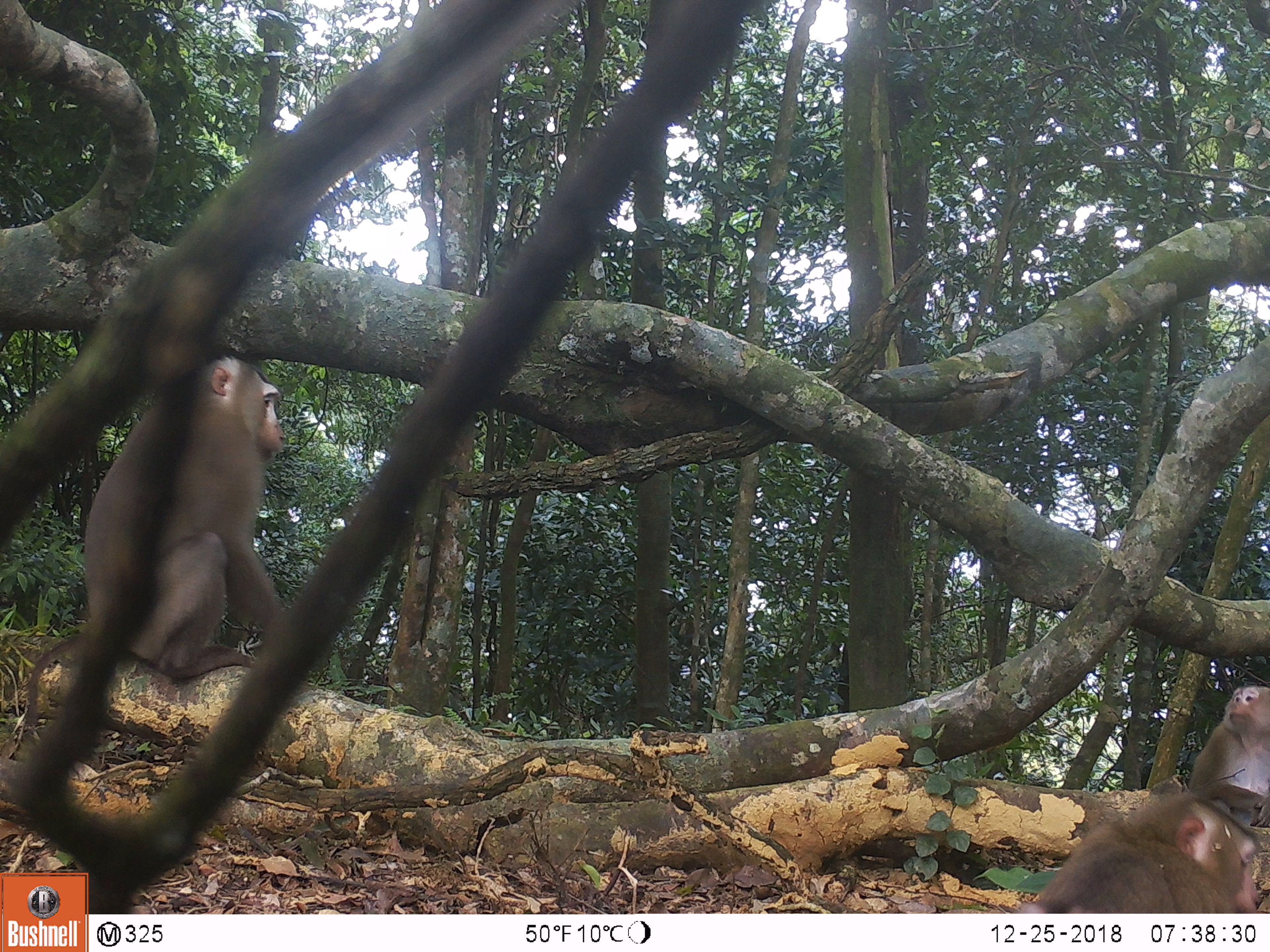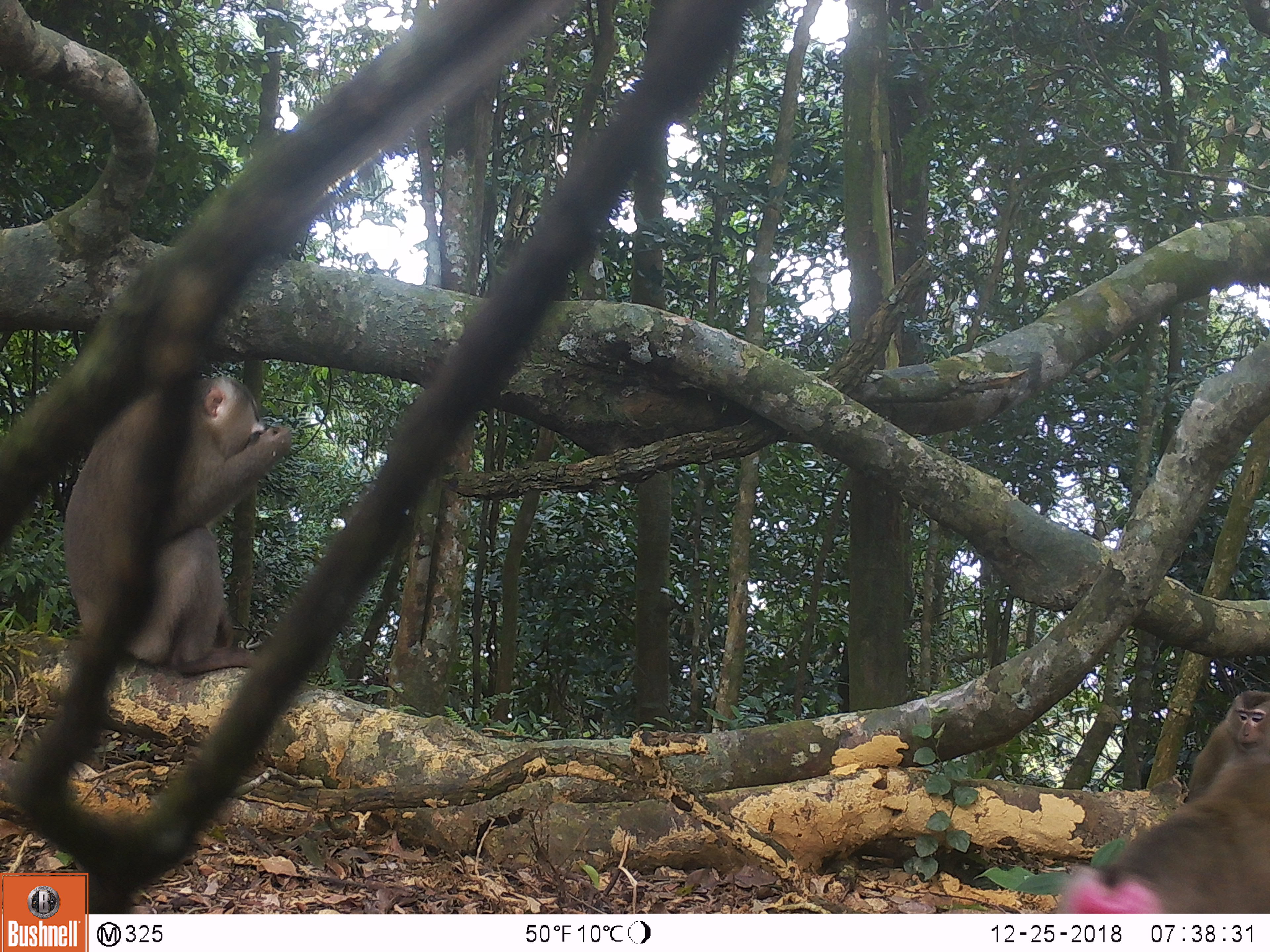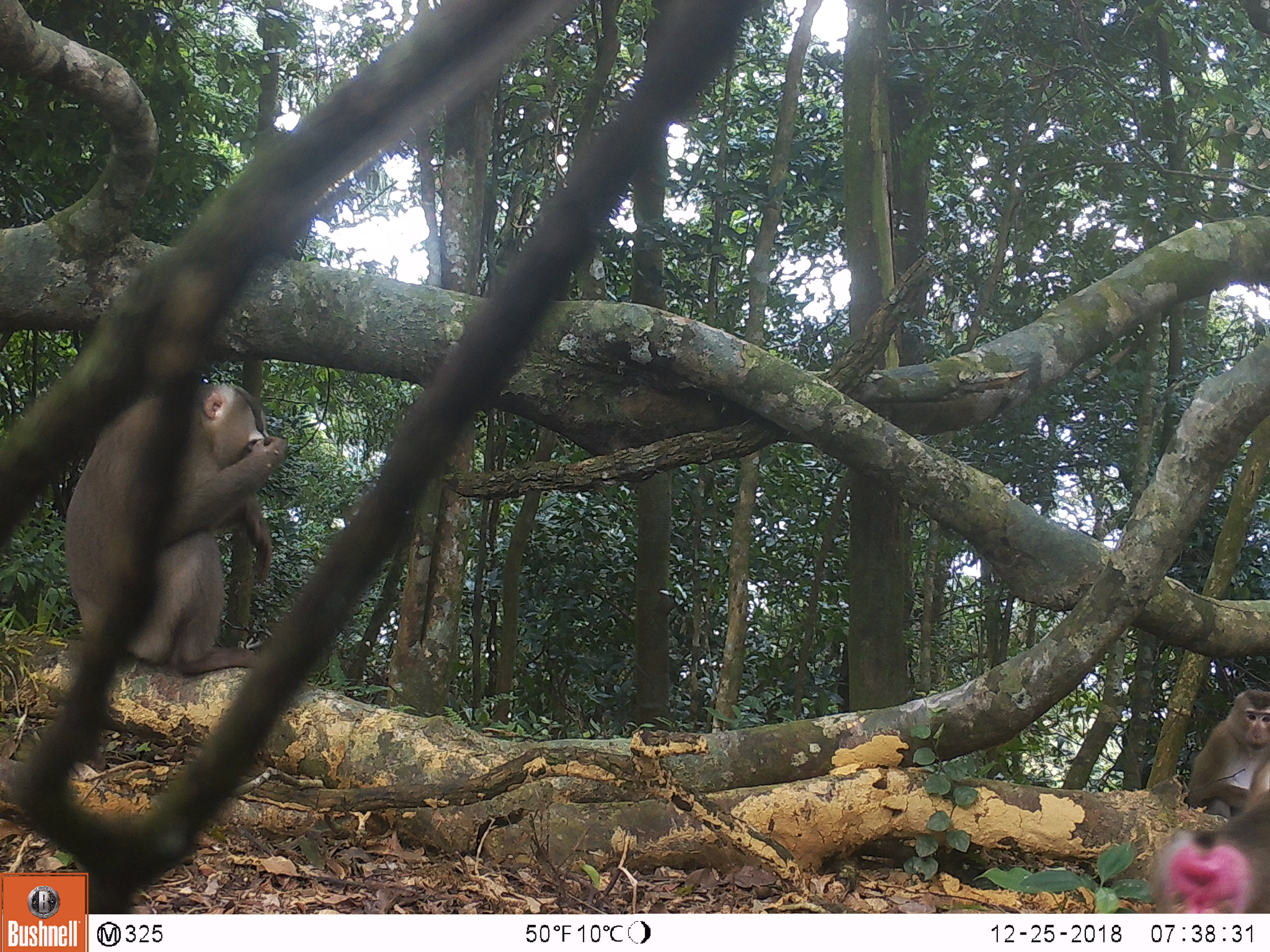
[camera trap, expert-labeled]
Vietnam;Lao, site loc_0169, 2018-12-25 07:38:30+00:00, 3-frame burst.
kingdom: Animalia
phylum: Chordata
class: Mammalia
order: Primates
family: Cercopithecidae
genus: Macaca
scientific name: Macaca nemestrina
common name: pig-tailed macaque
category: pig tailed macaque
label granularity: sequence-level